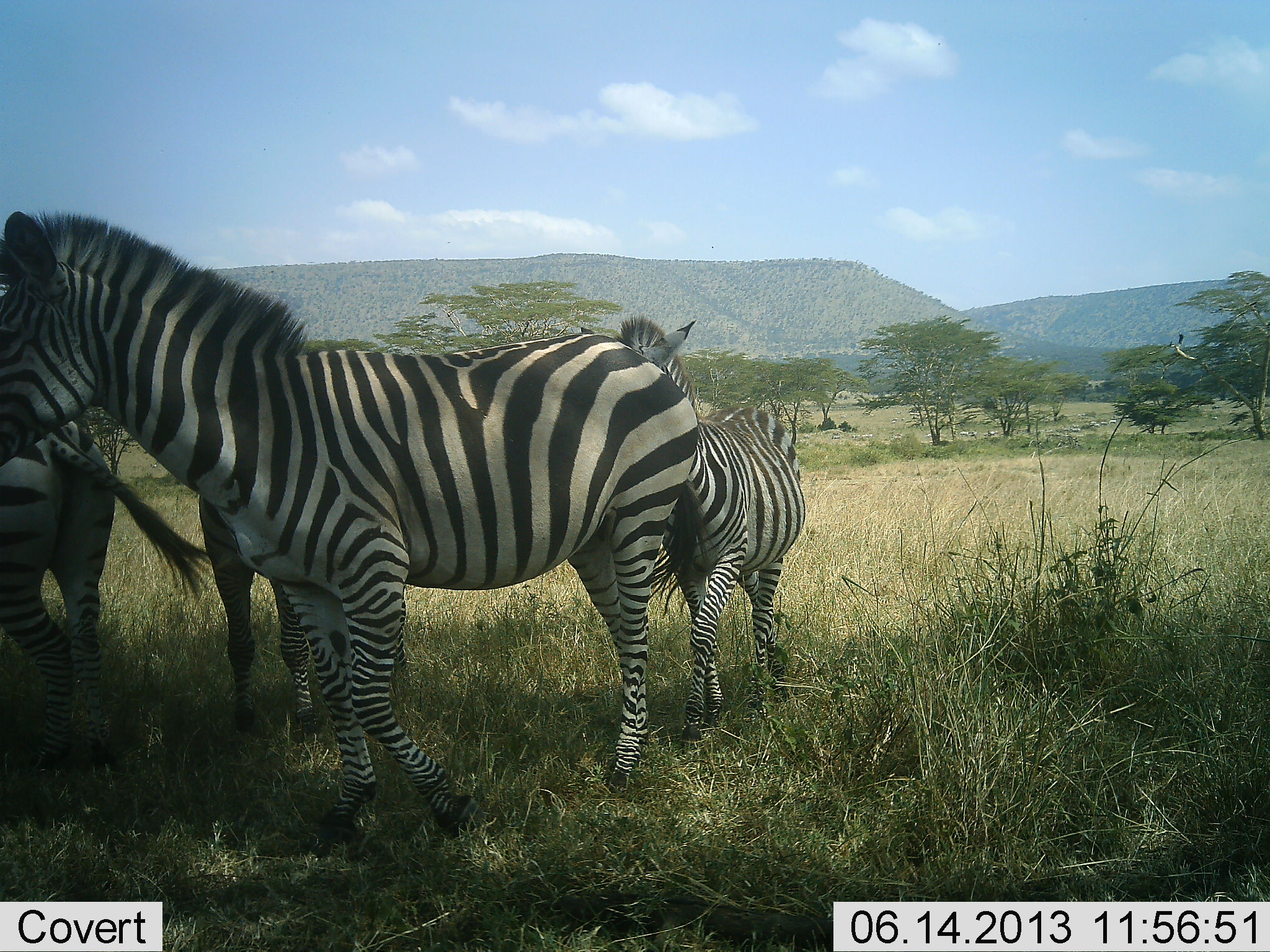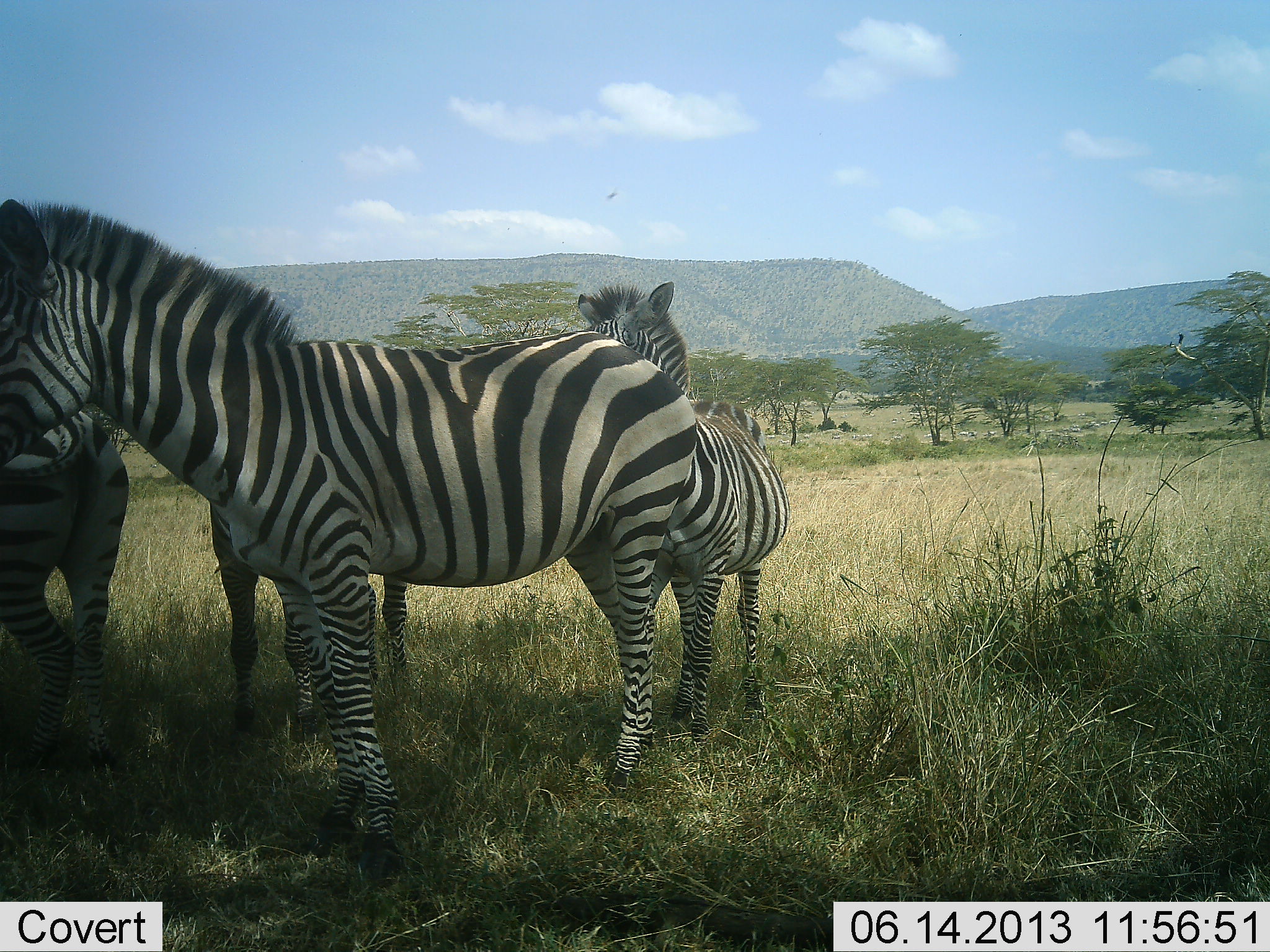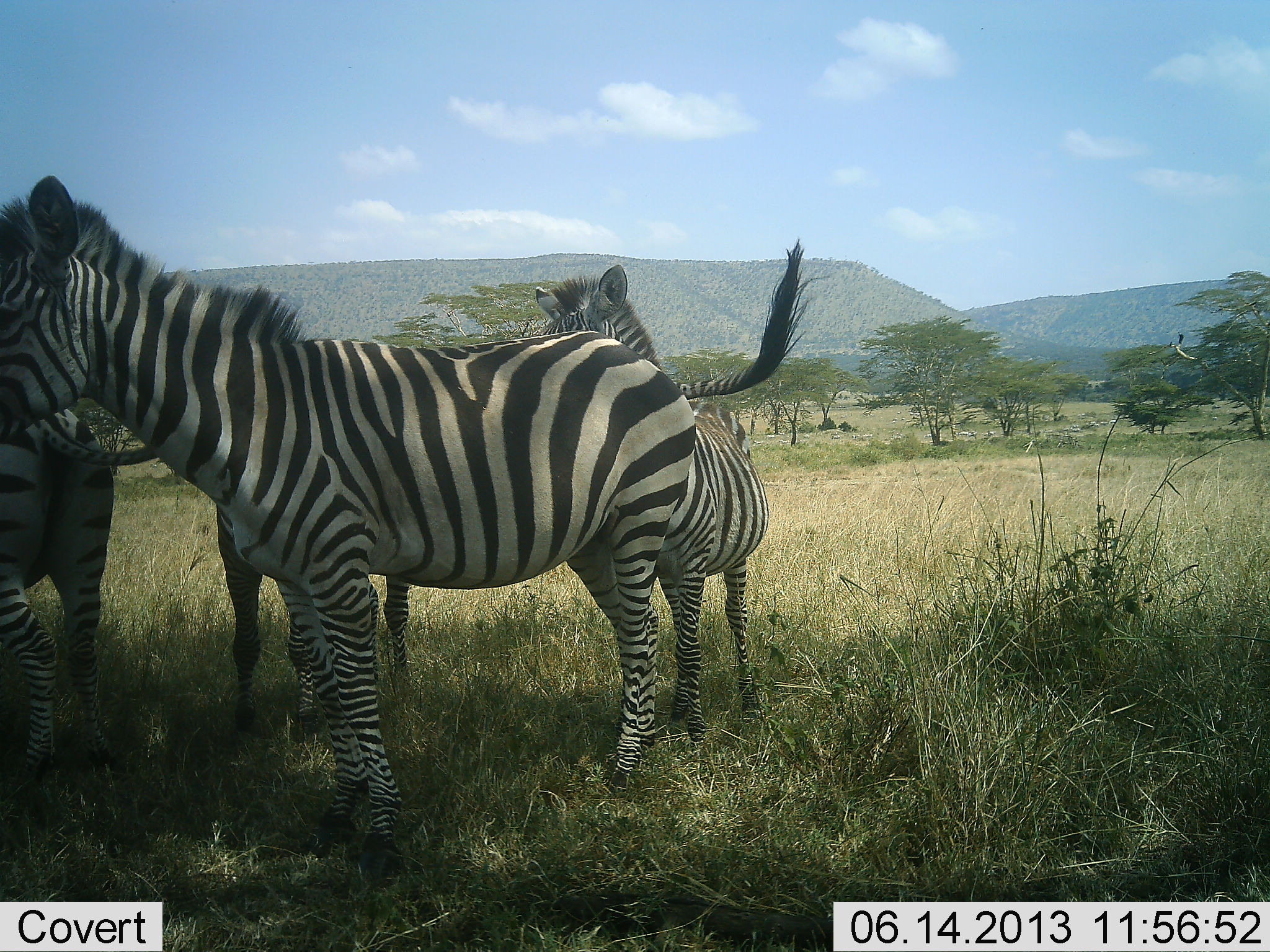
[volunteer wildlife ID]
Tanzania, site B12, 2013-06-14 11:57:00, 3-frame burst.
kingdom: Animalia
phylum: Chordata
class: Mammalia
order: Perissodactyla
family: Equidae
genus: Equus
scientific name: Equus quagga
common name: plains zebra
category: zebra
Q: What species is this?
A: Zebra (plains zebra) (Equus quagga).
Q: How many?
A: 4.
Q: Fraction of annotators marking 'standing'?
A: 87%.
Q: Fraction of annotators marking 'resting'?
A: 10%.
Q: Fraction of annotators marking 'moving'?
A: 10%.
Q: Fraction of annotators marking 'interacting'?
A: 16%.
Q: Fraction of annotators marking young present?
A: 13%.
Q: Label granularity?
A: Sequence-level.